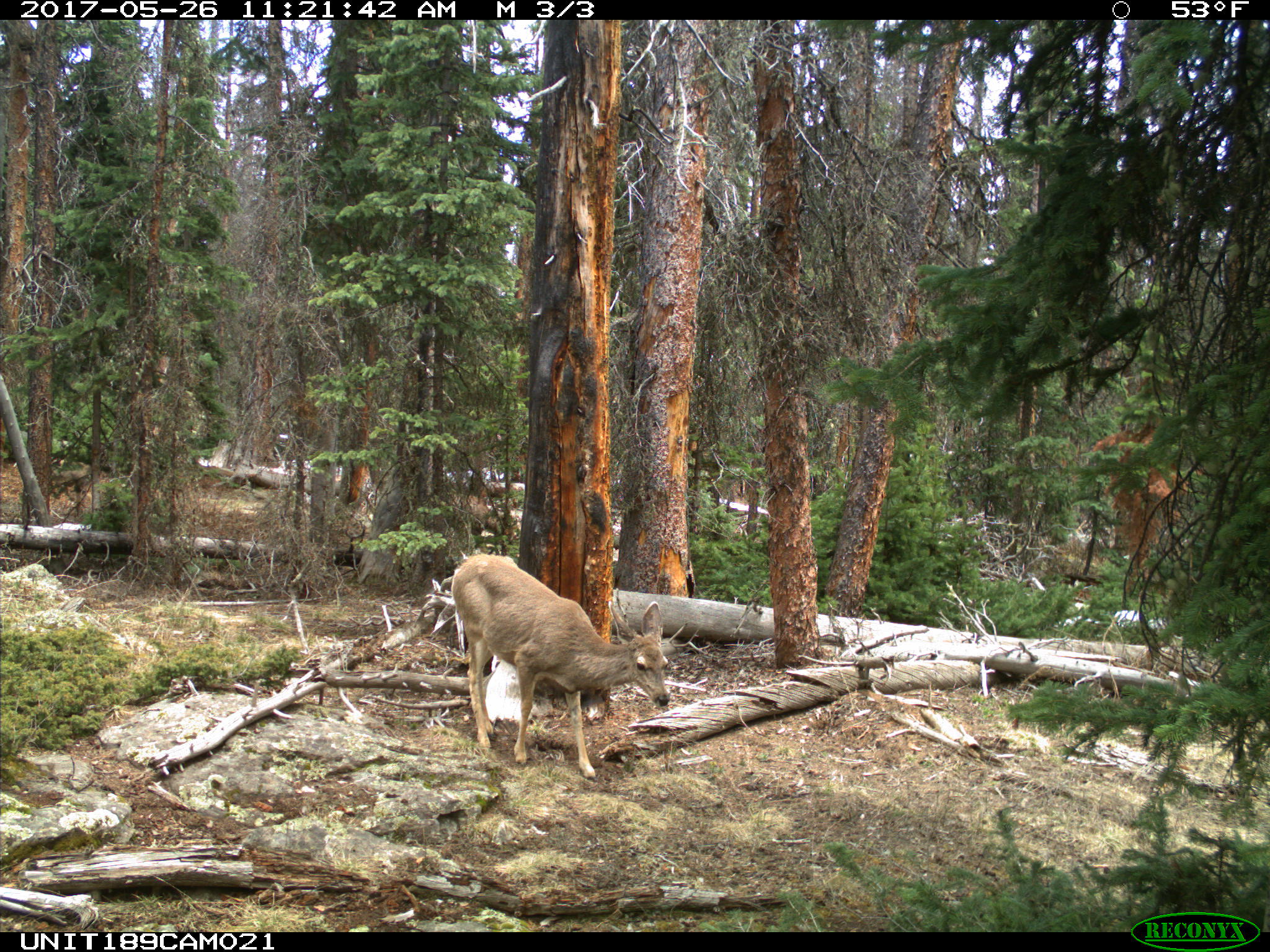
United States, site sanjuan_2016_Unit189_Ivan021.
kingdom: Animalia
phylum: Chordata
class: Mammalia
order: Artiodactyla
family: Cervidae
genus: Odocoileus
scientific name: Odocoileus hemionus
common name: mule deer